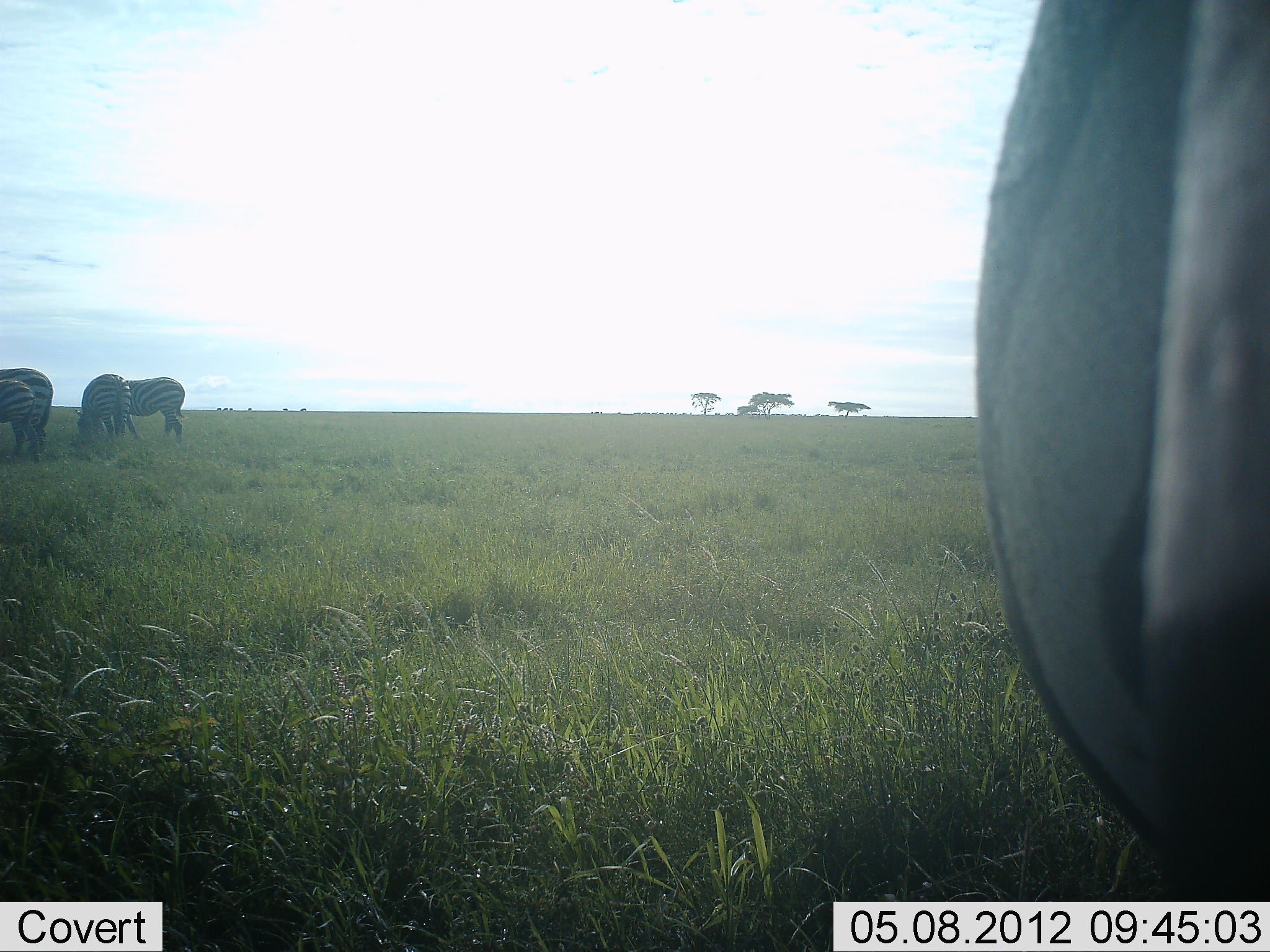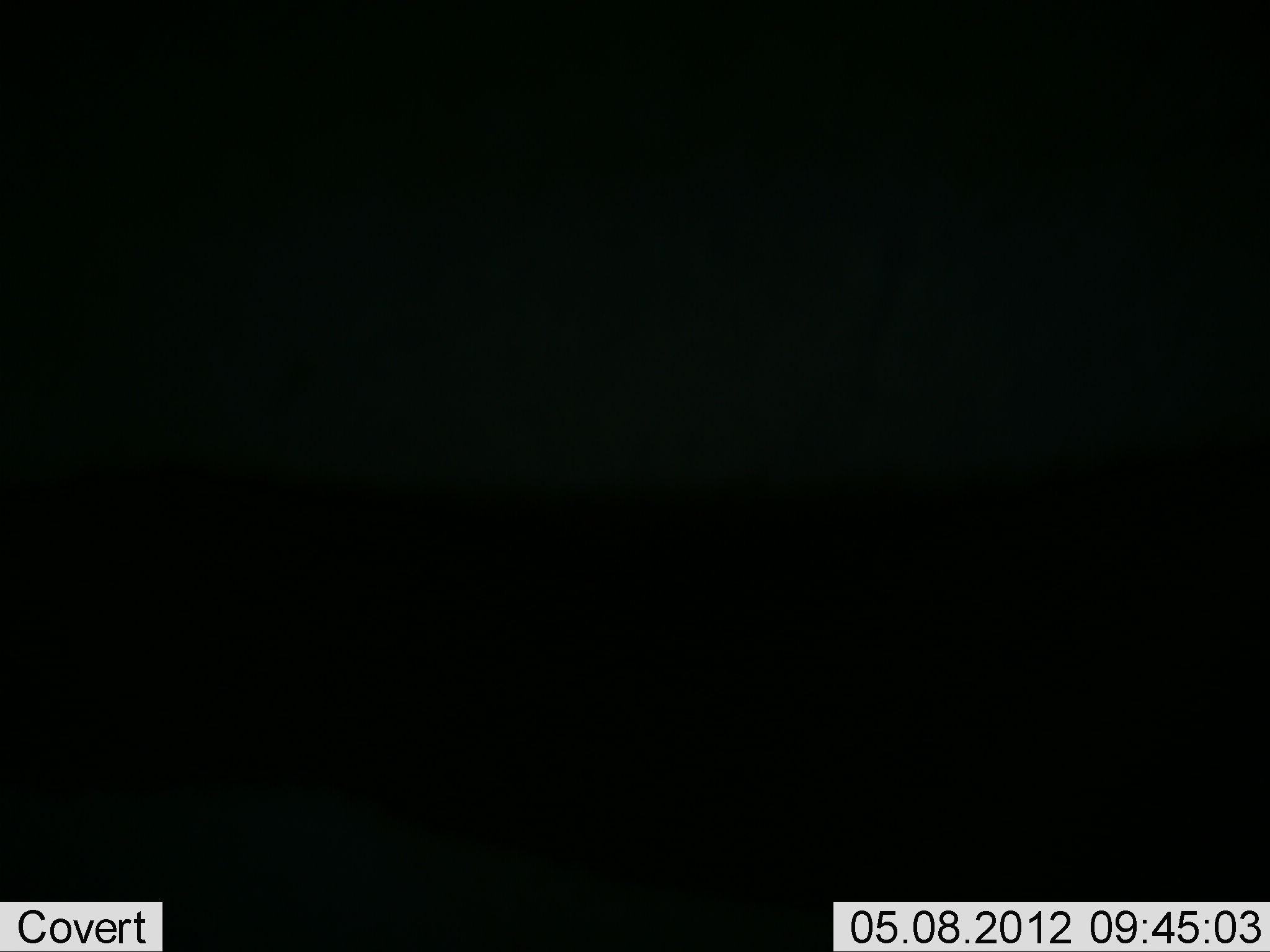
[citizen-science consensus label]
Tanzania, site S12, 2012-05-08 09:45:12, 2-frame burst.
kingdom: Animalia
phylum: Chordata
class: Mammalia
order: Perissodactyla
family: Equidae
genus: Equus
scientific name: Equus quagga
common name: plains zebra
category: zebra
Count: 5.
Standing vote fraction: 59%.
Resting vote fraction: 3%.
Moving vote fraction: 36%.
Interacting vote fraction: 8%.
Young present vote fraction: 8%.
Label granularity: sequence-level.